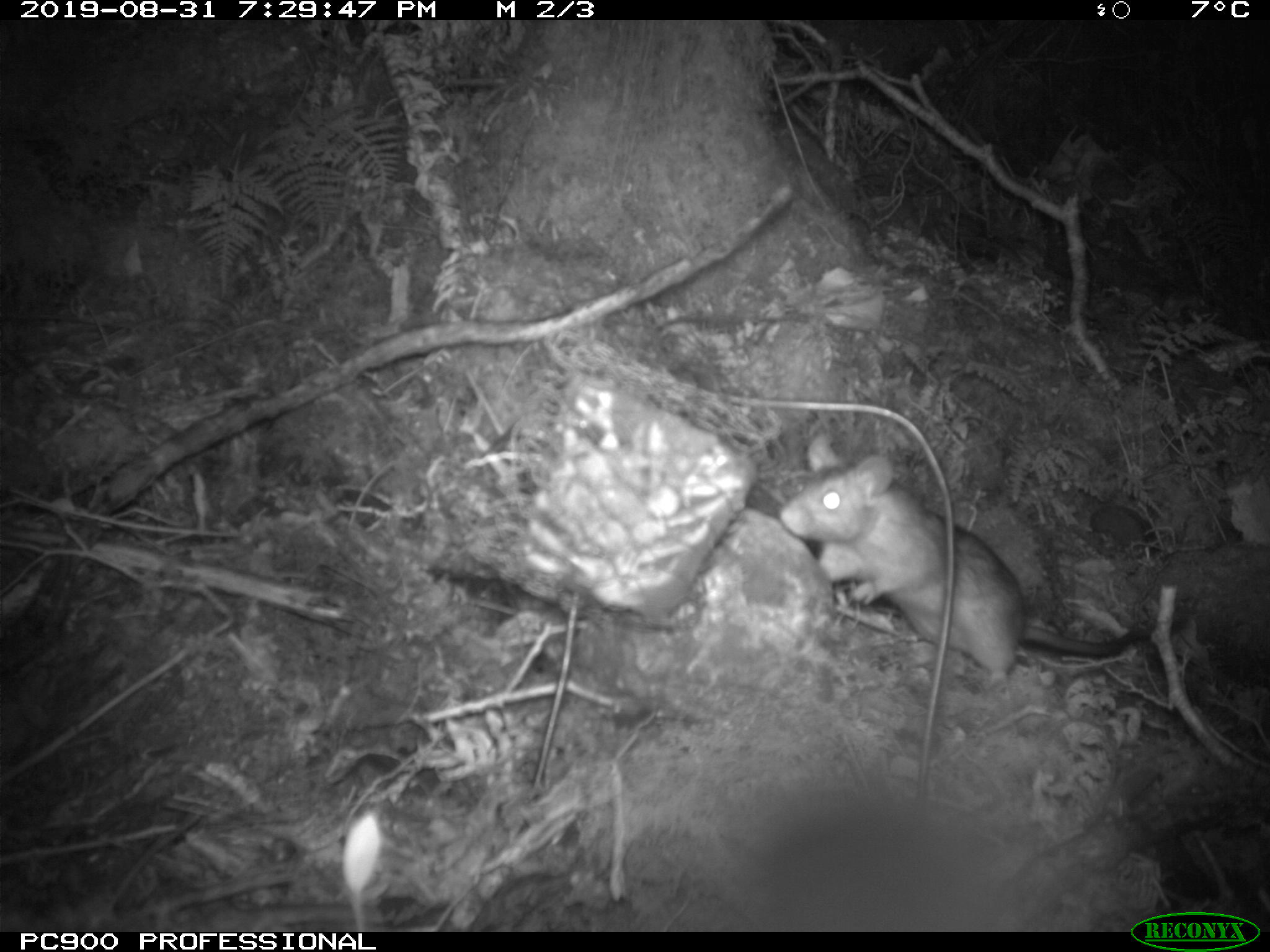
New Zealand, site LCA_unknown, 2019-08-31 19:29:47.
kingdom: Animalia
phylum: Chordata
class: Mammalia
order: Rodentia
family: Muridae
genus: Rattus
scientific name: Rattus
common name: rat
Rat (Rattus).